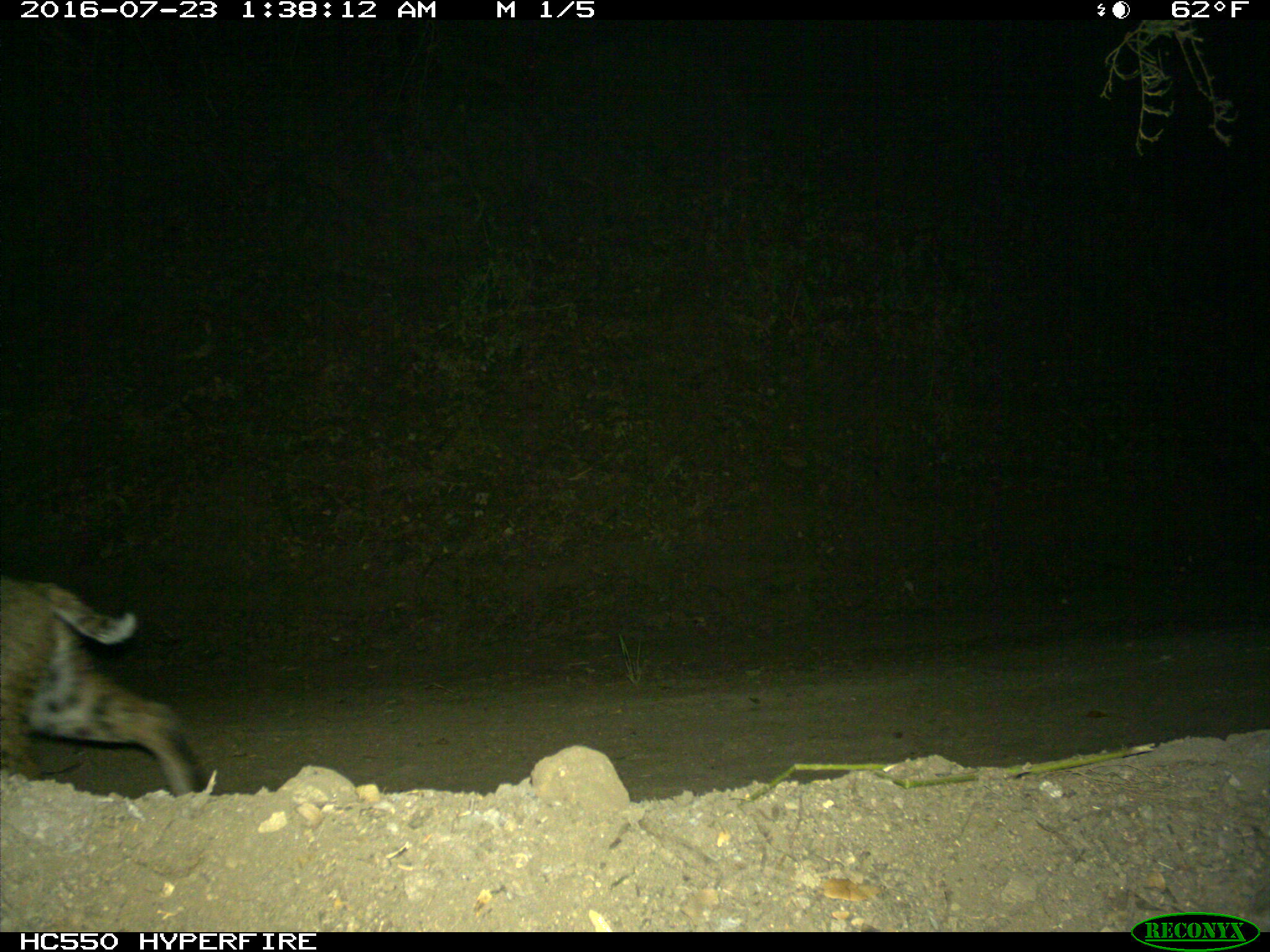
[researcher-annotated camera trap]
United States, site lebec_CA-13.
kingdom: Animalia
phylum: Chordata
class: Mammalia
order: Carnivora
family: Felidae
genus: Lynx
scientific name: Lynx rufus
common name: bobcat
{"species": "Lynx rufus (bobcat)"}